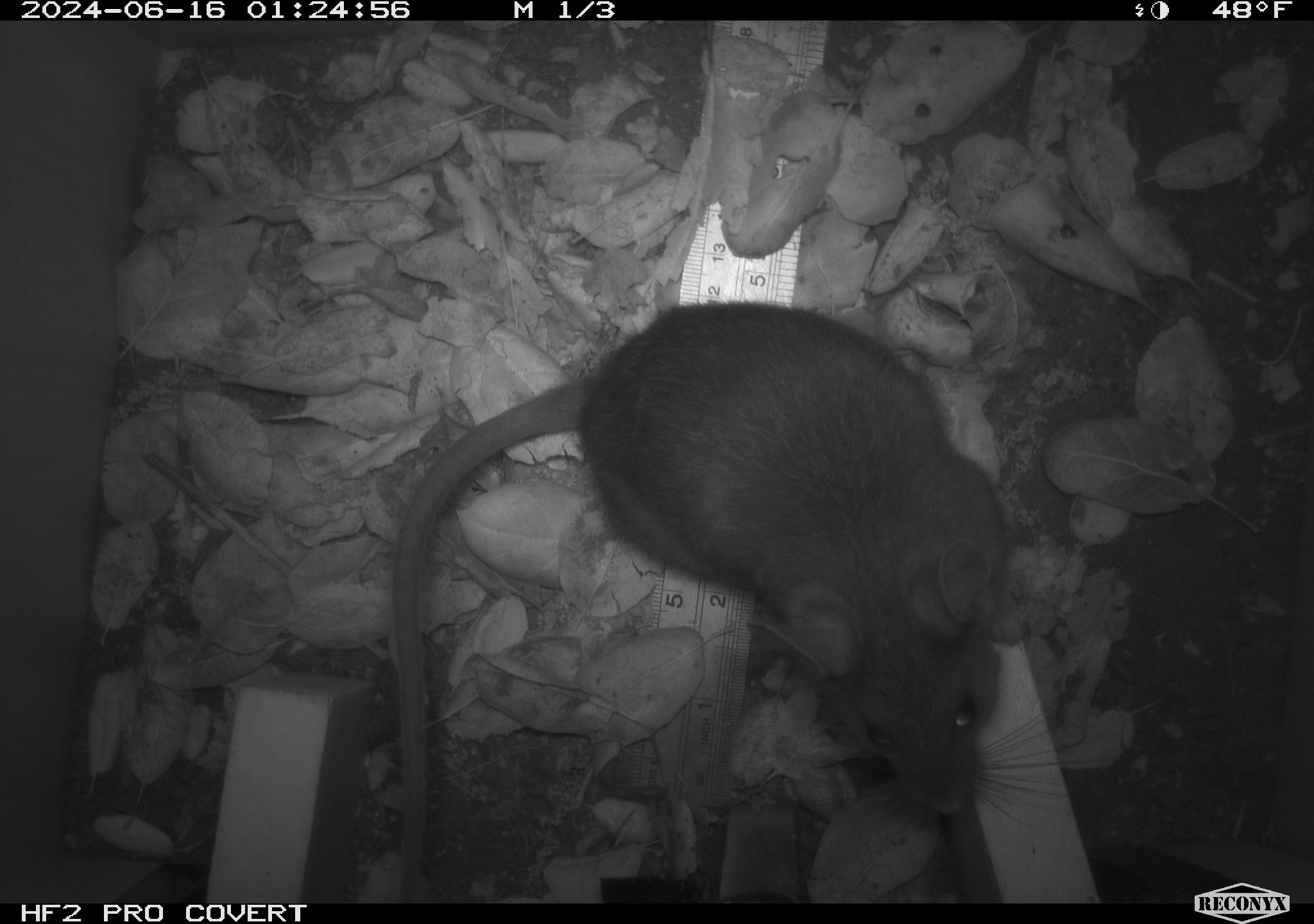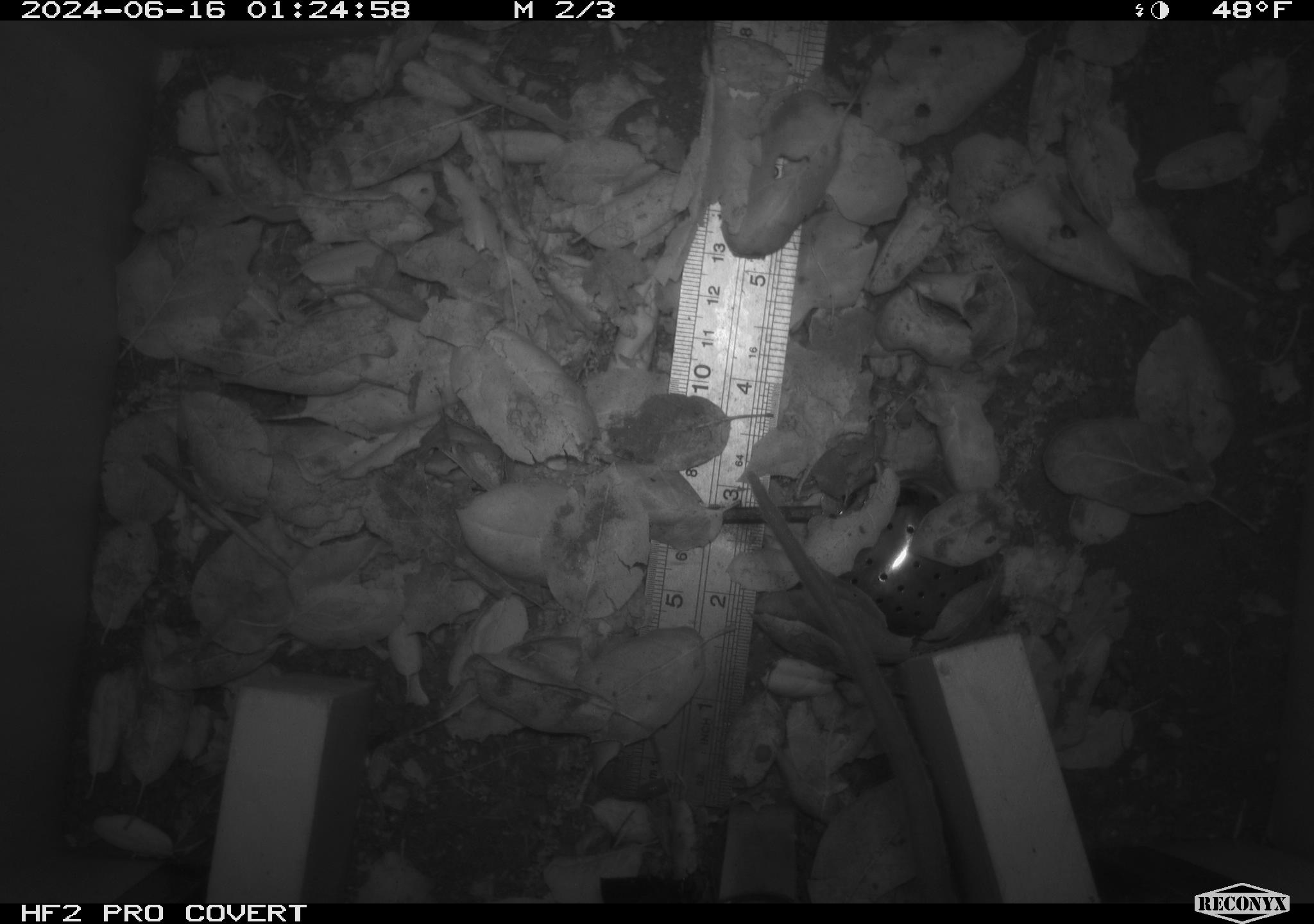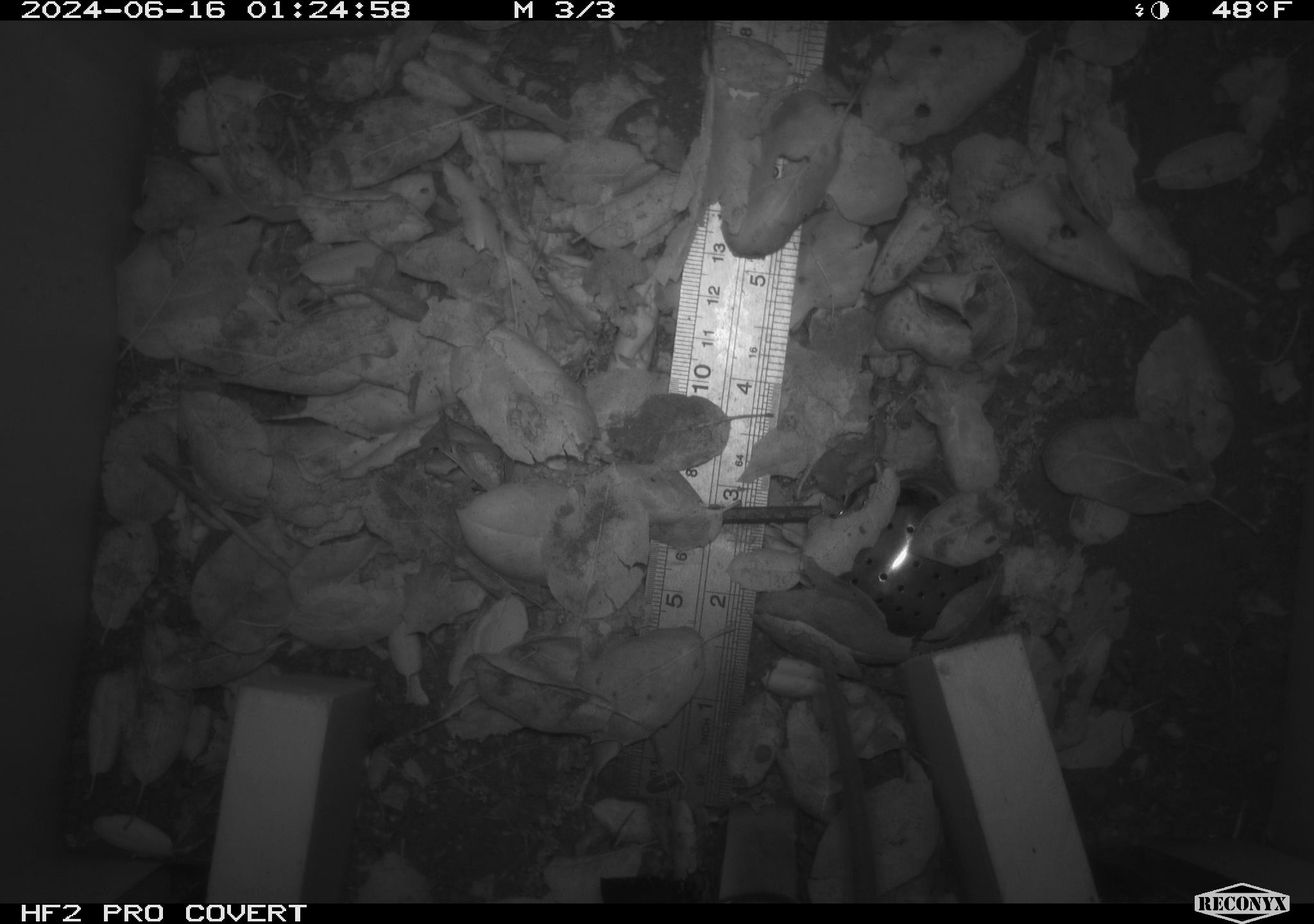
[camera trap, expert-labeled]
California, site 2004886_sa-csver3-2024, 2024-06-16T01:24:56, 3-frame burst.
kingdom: Animalia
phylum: Chordata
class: Mammalia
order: Rodentia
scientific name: Rodentia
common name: rodent